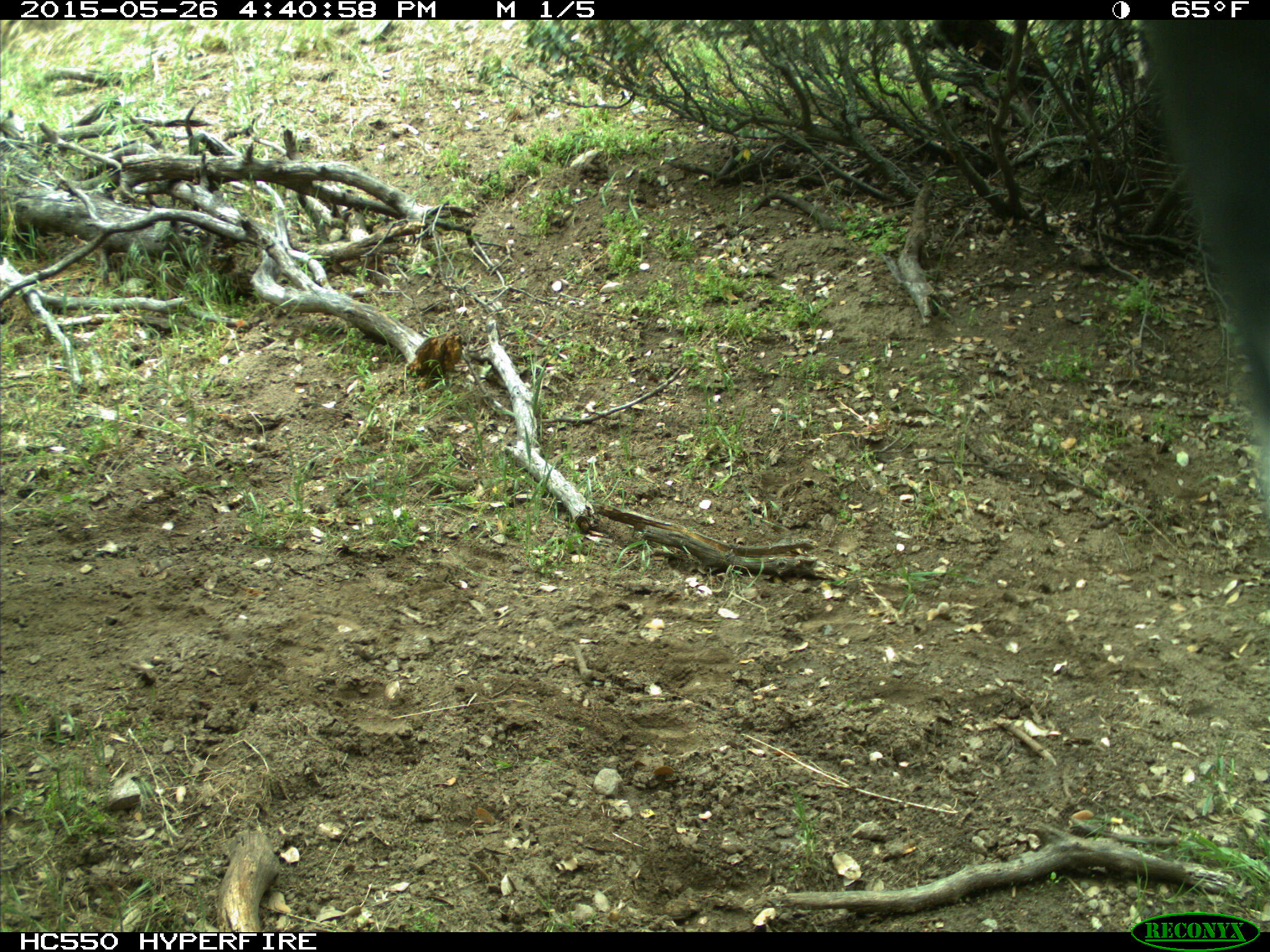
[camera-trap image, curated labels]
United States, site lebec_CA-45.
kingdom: Animalia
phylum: Chordata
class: Mammalia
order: Artiodactyla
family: Bovidae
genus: Bos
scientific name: Bos taurus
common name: domestic cow